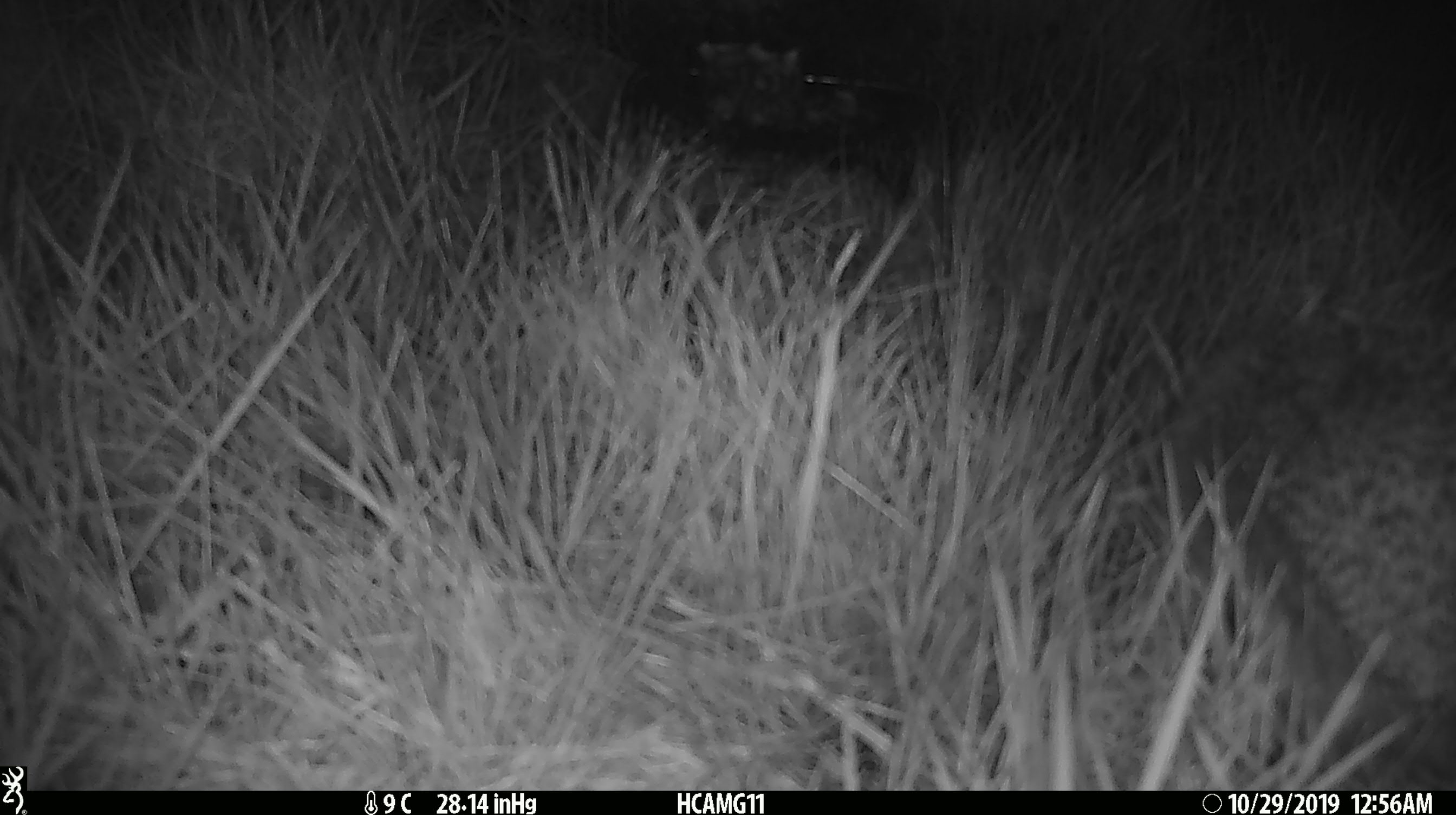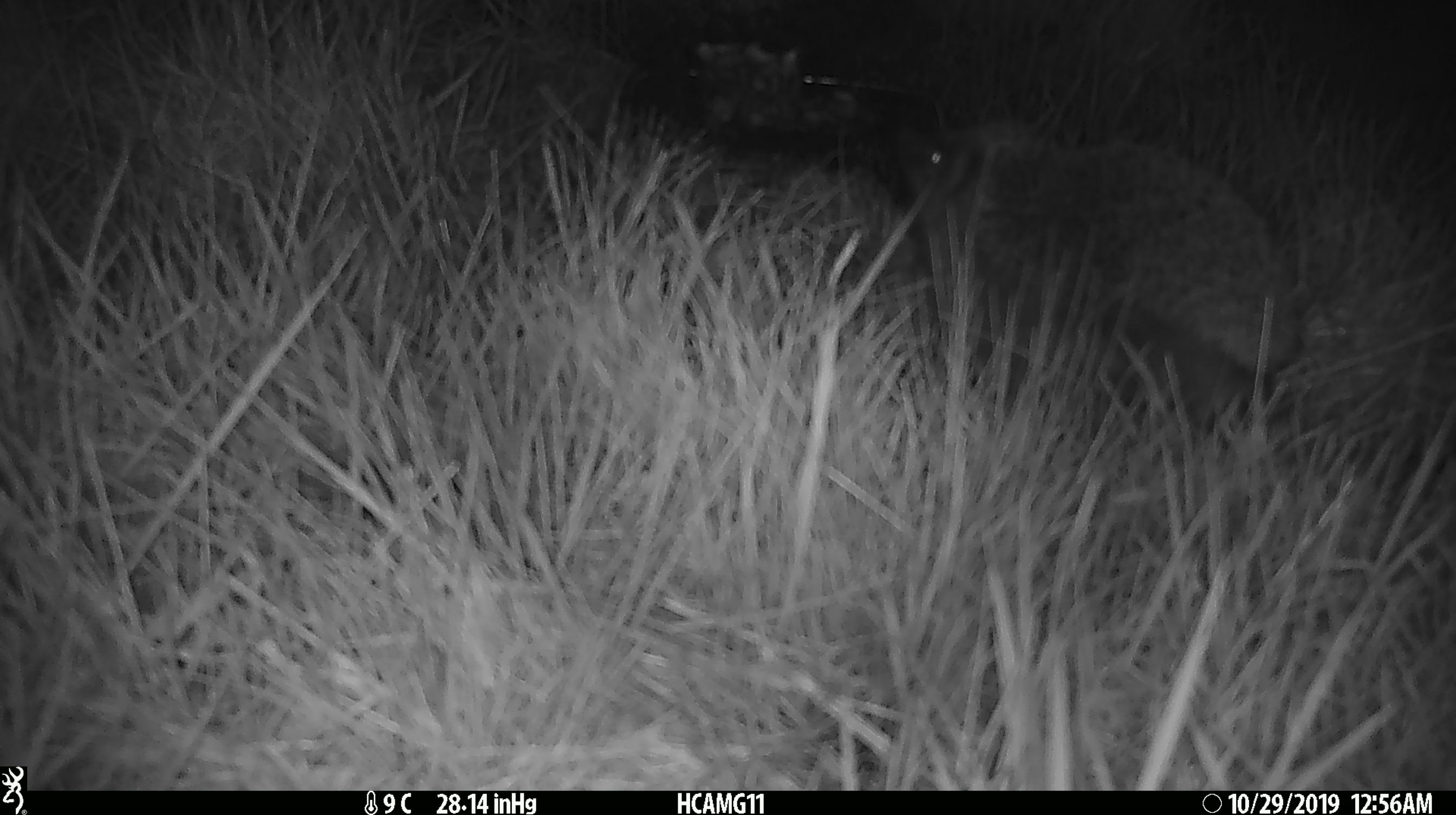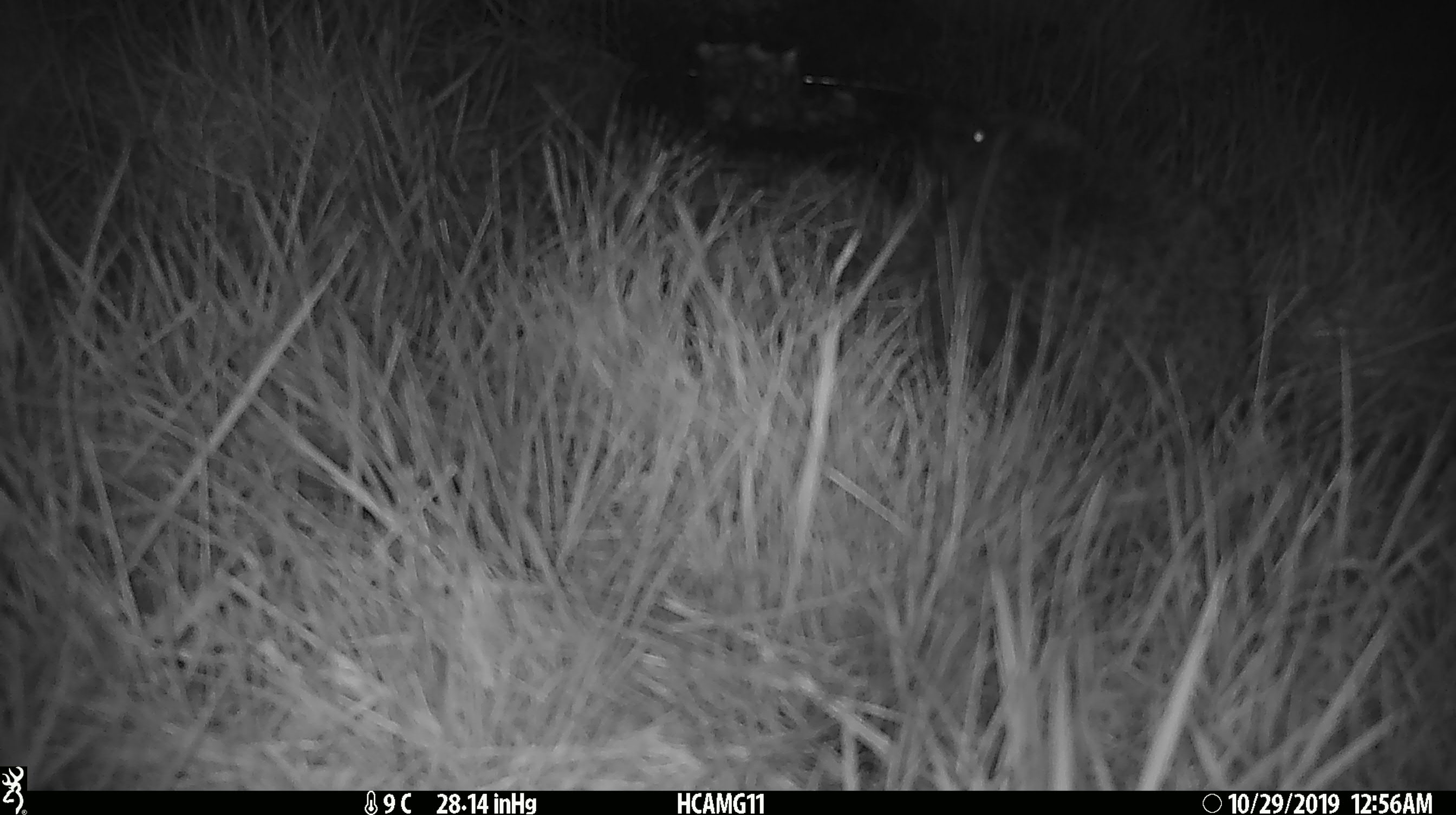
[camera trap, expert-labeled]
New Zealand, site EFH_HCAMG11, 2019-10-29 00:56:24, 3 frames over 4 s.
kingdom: Animalia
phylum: Chordata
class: Mammalia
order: Eulipotyphla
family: Erinaceidae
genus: Erinaceus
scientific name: Erinaceus europaeus europaeus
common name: european hedgehog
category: hedgehog